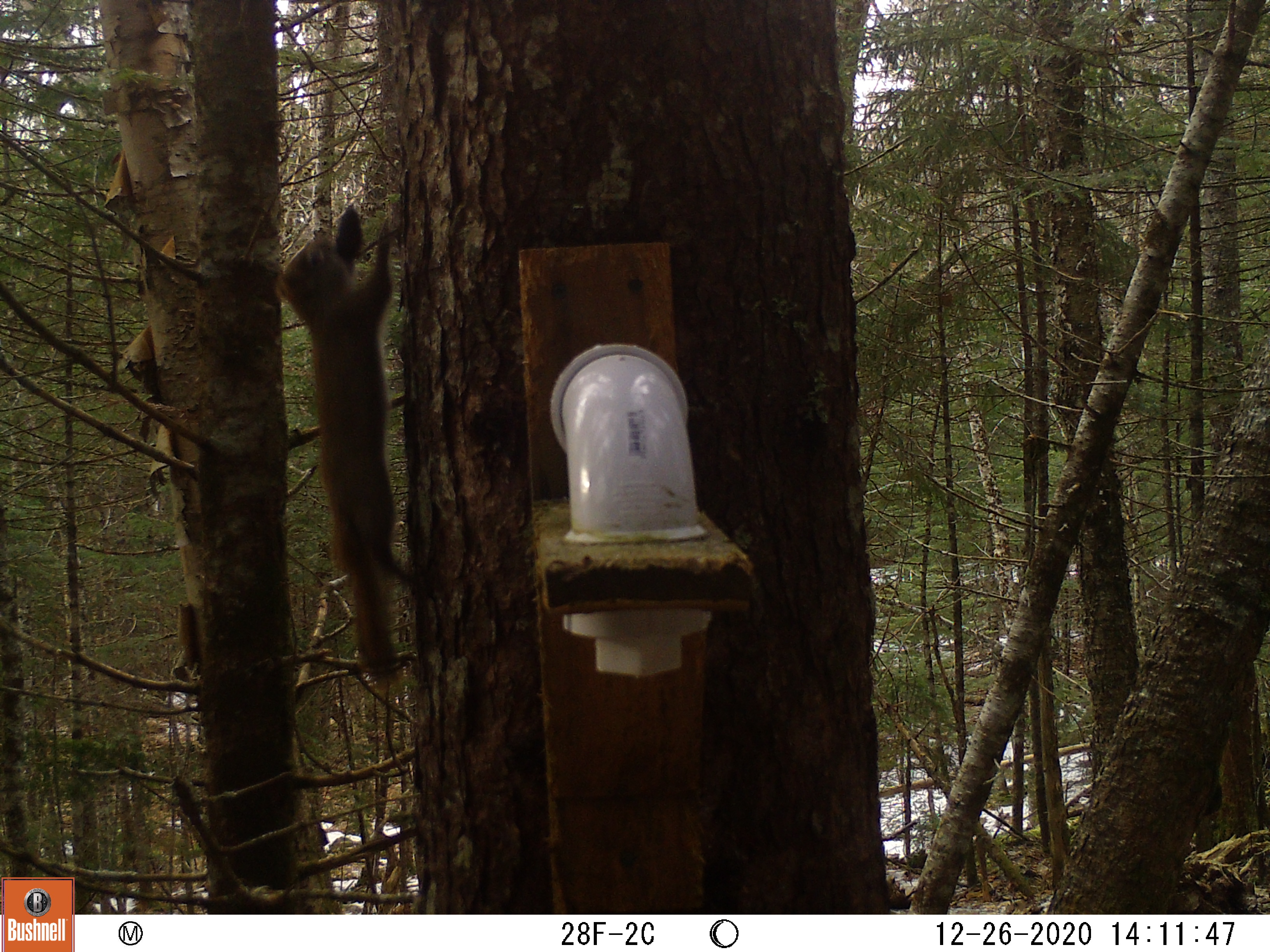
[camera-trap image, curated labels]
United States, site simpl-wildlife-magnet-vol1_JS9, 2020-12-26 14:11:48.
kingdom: Animalia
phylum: Chordata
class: Mammalia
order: Rodentia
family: Sciuridae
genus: Tamiasciurus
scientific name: Tamiasciurus hudsonicus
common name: red squirrel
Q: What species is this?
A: Red squirrel (Tamiasciurus hudsonicus).